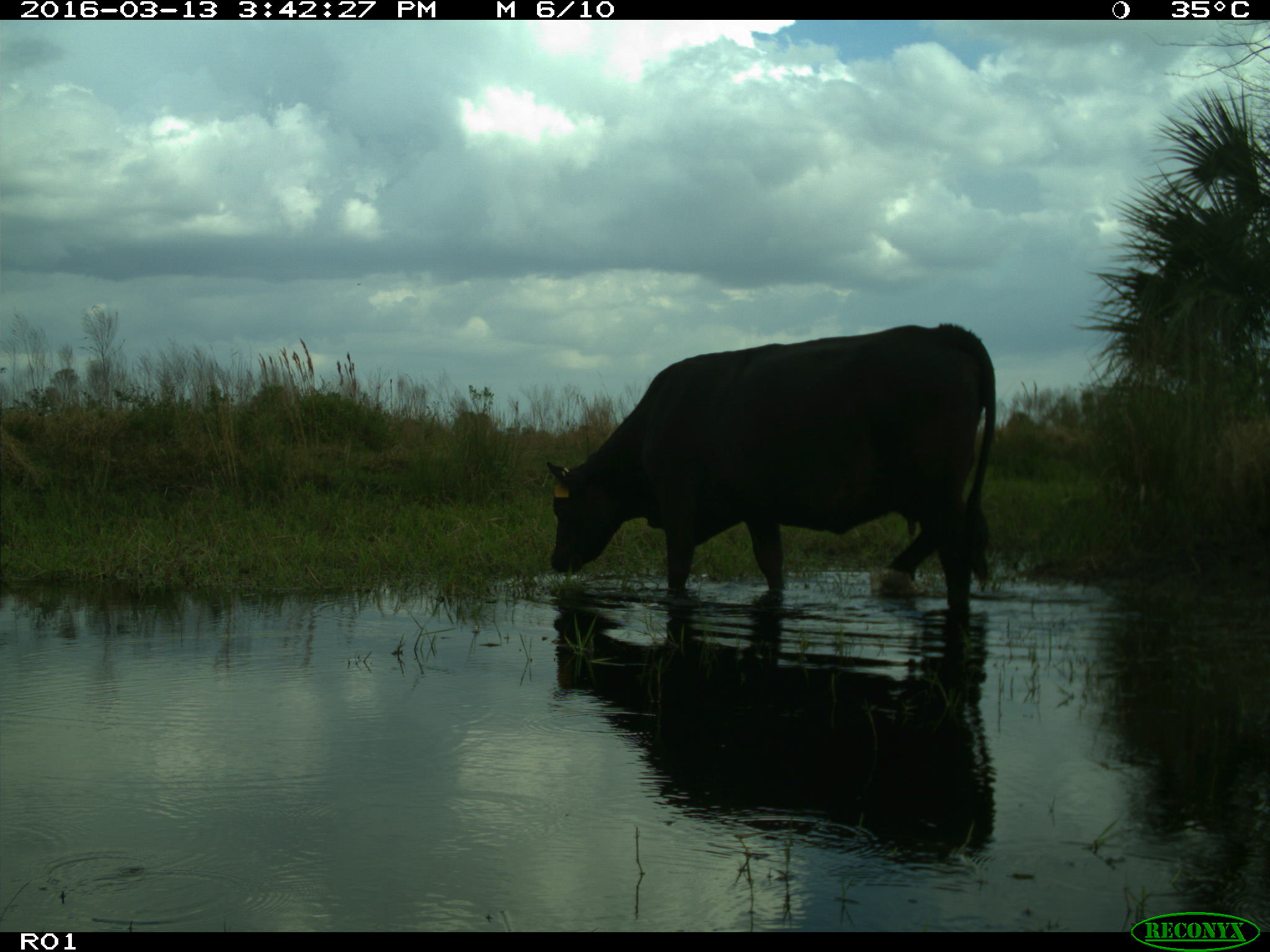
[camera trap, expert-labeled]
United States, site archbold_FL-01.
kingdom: Animalia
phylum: Chordata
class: Mammalia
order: Artiodactyla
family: Bovidae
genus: Bos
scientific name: Bos taurus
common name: domestic cow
Bos taurus (domestic cow).